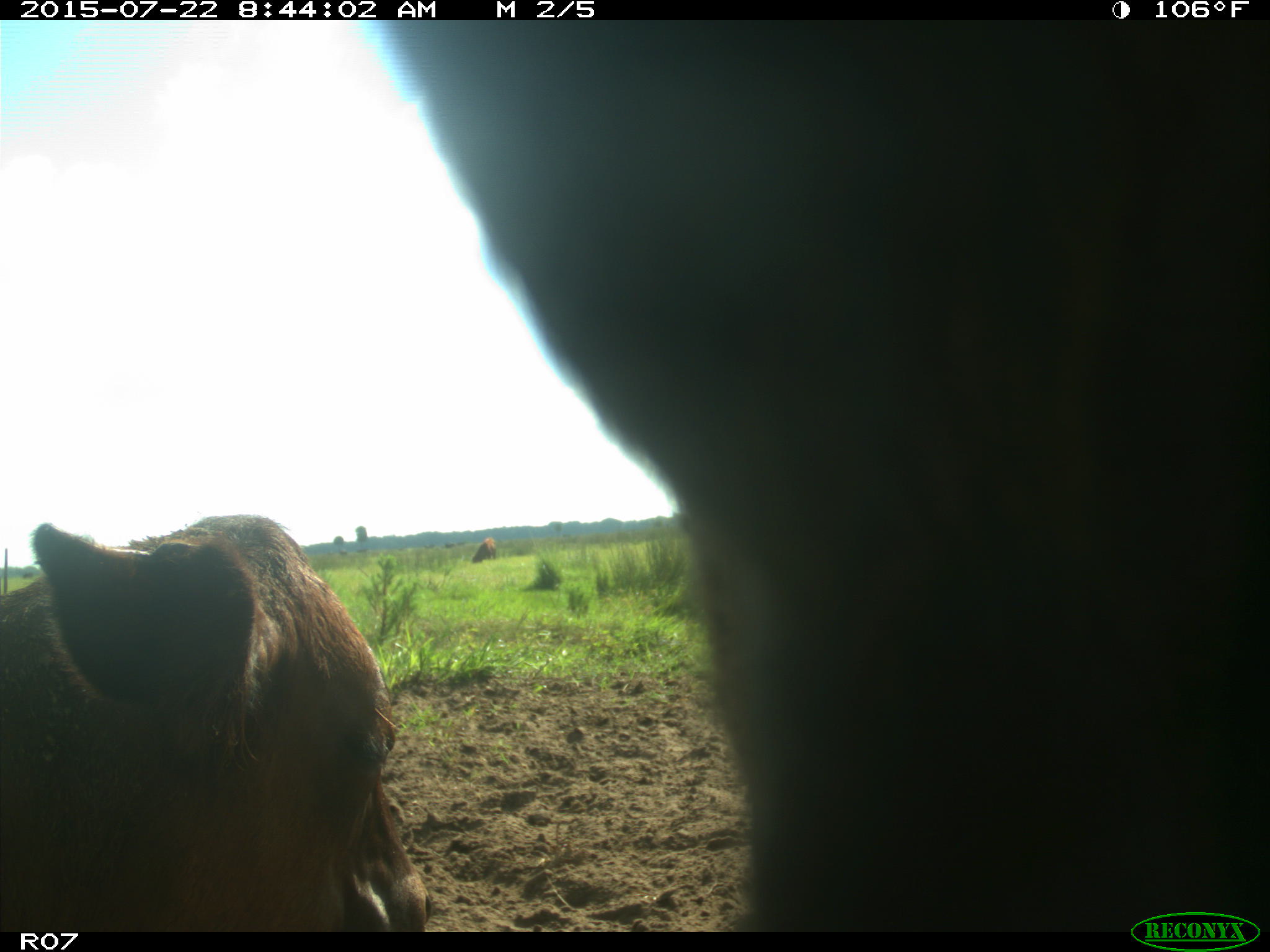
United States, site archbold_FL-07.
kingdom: Animalia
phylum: Chordata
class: Mammalia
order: Artiodactyla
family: Bovidae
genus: Bos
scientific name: Bos taurus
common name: domestic cow